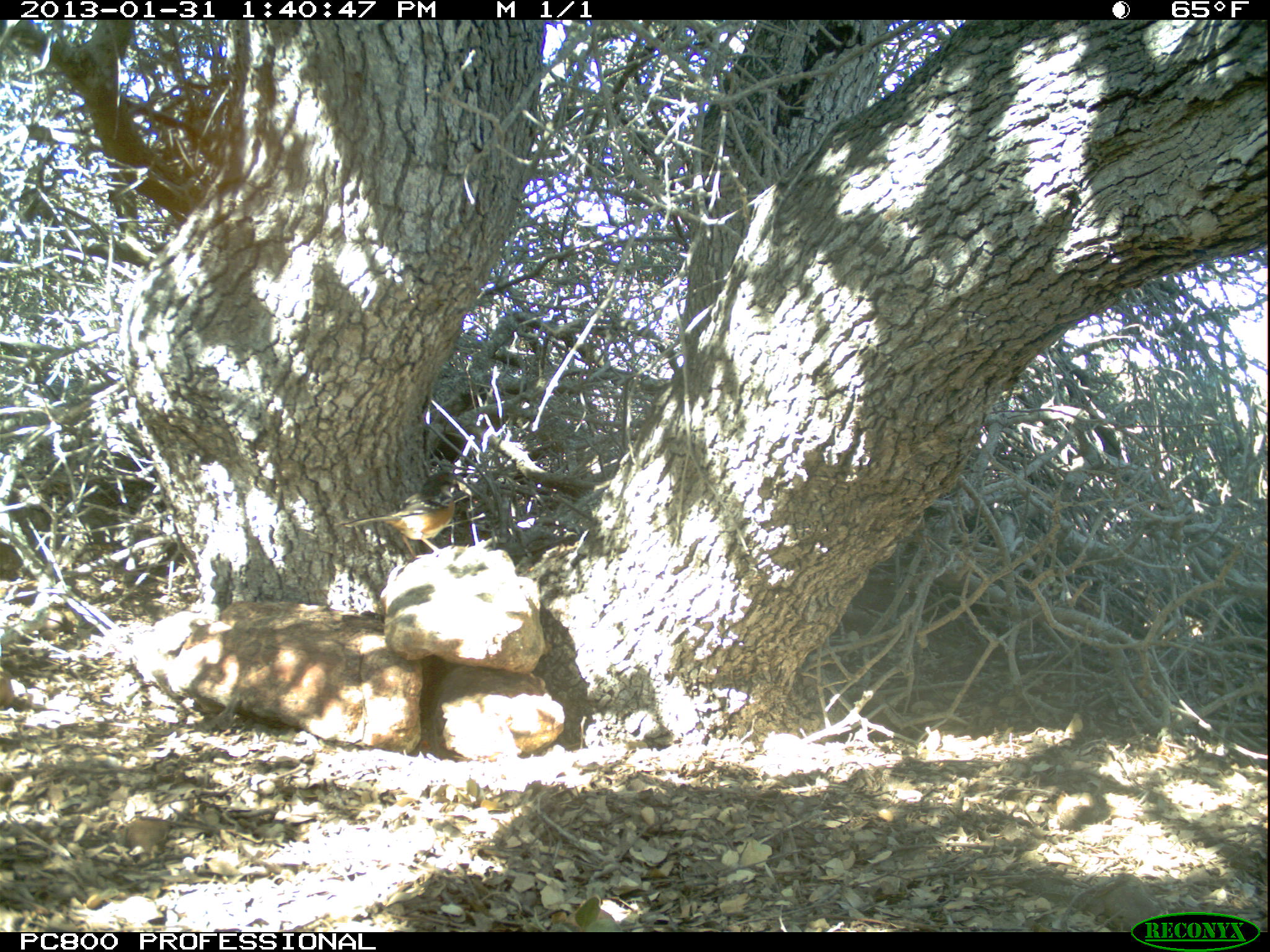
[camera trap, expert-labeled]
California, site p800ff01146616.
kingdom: Animalia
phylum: Chordata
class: Aves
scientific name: Aves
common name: bird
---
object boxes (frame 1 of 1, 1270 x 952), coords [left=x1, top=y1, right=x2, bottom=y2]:
bird: [left=340, top=470, right=463, bottom=567]